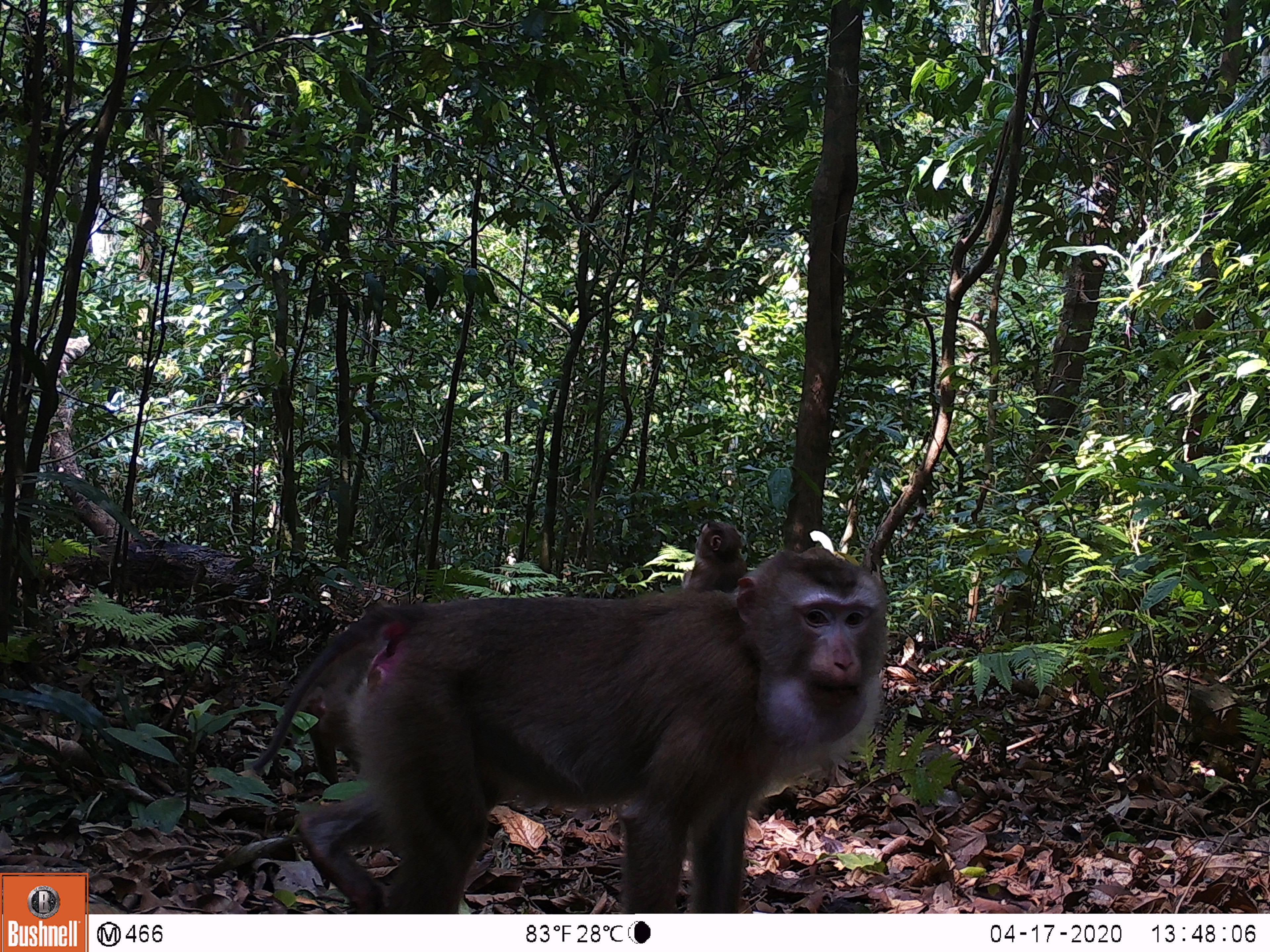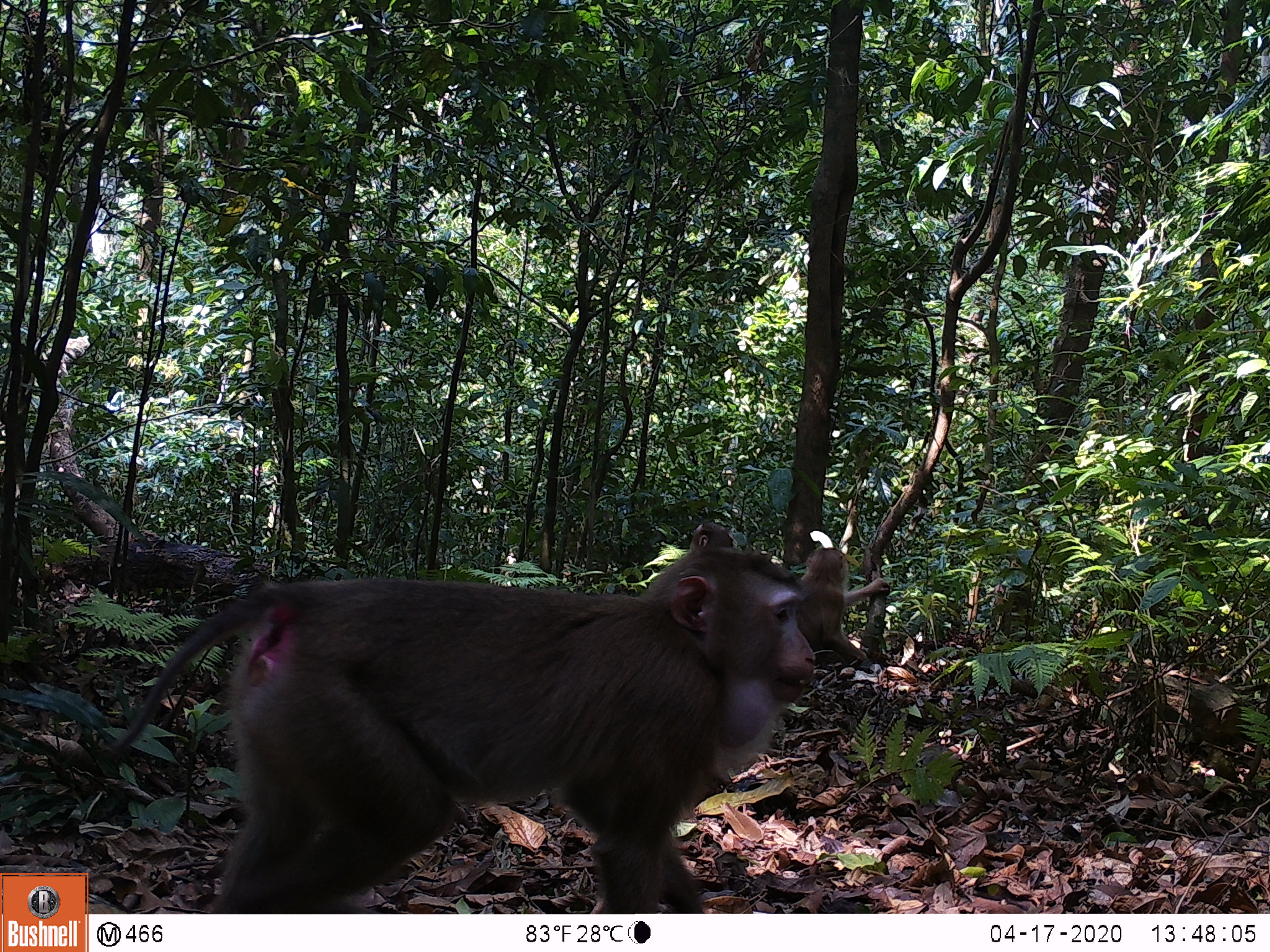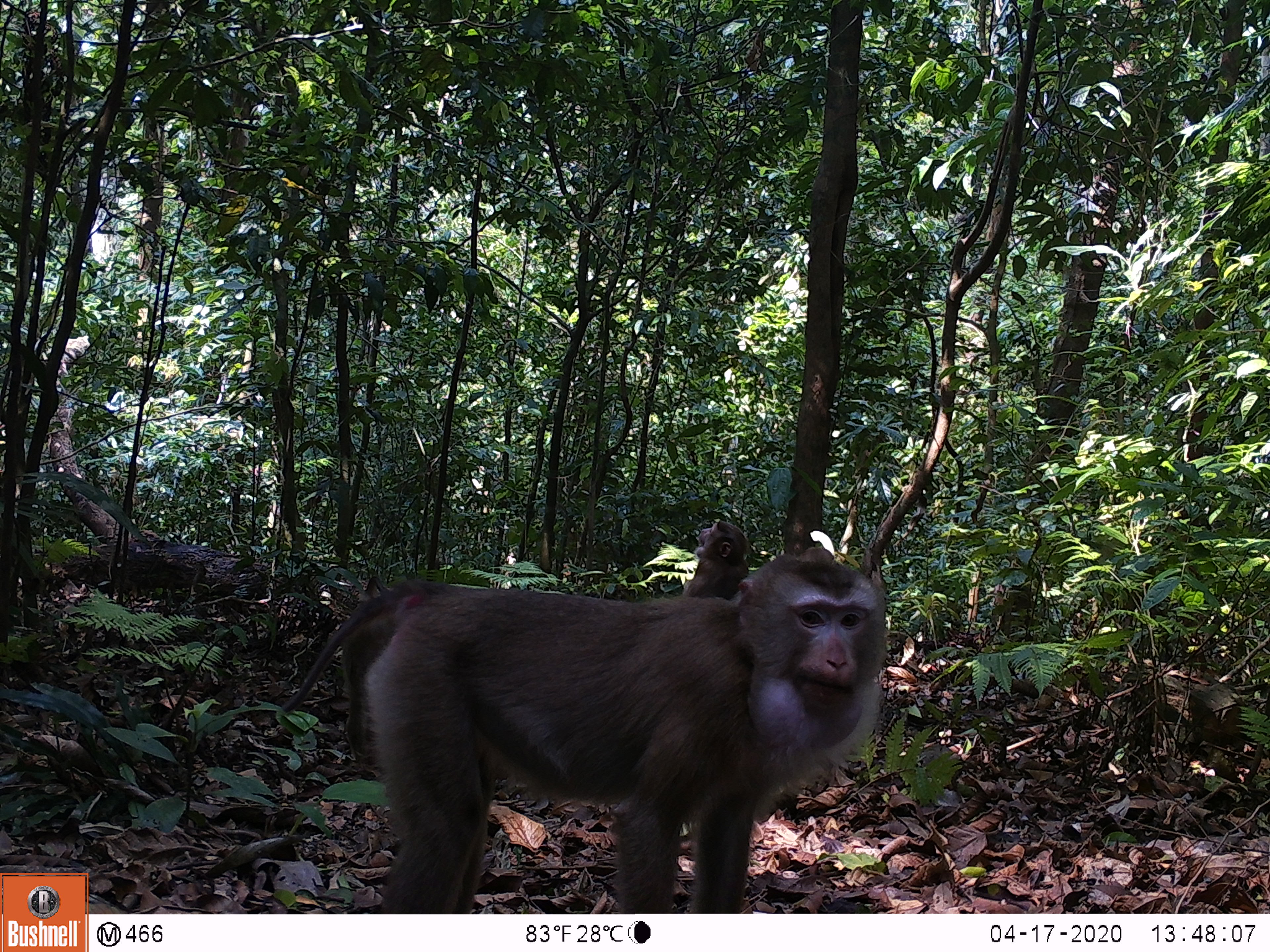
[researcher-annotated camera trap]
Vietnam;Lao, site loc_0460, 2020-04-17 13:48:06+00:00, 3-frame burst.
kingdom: Animalia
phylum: Chordata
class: Mammalia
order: Primates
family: Cercopithecidae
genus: Macaca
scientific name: Macaca nemestrina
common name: pig-tailed macaque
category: pig tailed macaque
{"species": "pig tailed macaque (pig-tailed macaque) (Macaca nemestrina)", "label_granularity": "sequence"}